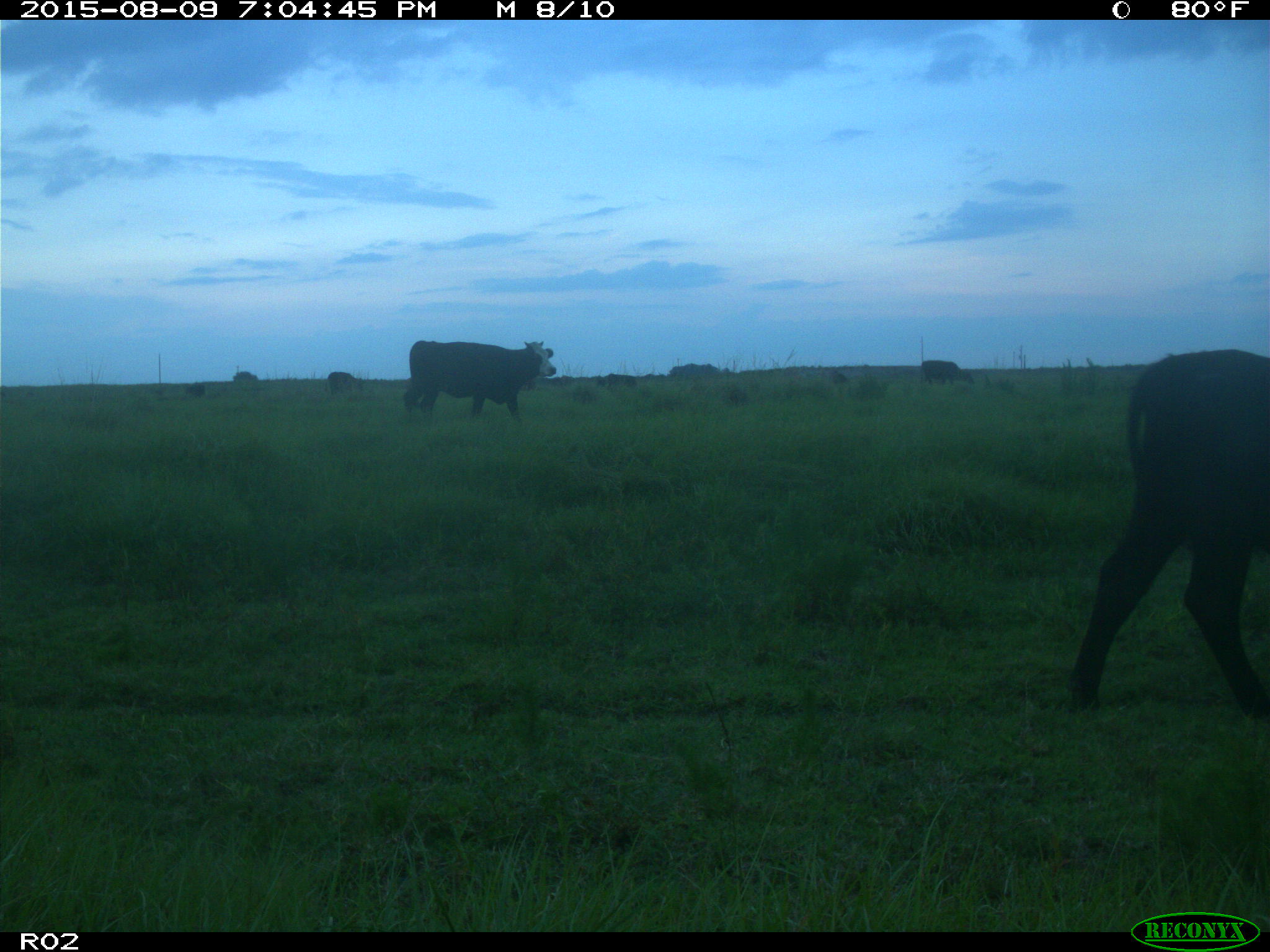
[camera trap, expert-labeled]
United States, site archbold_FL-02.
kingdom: Animalia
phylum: Chordata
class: Mammalia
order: Artiodactyla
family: Bovidae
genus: Bos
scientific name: Bos taurus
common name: domestic cow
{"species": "Bos taurus (domestic cow)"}